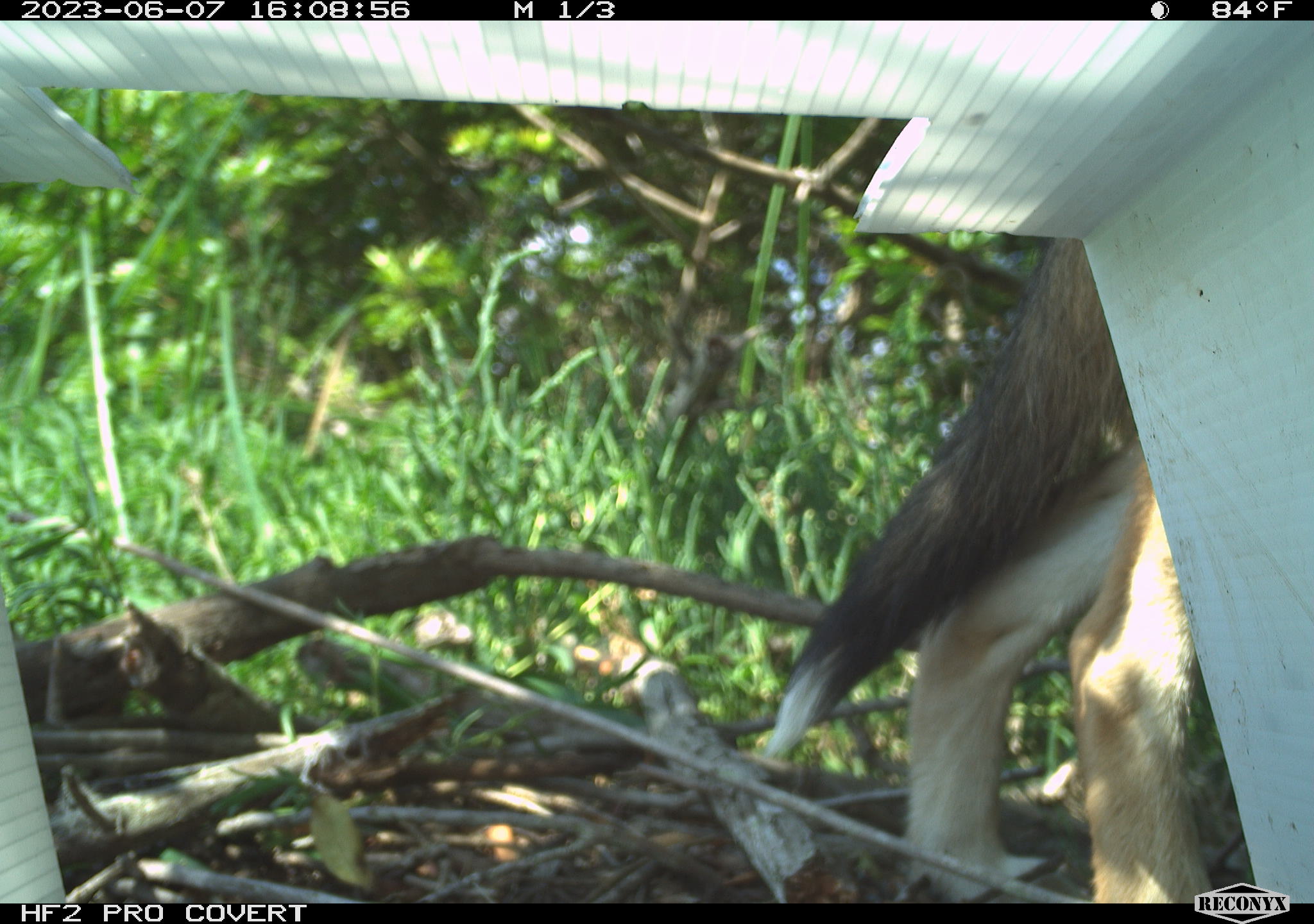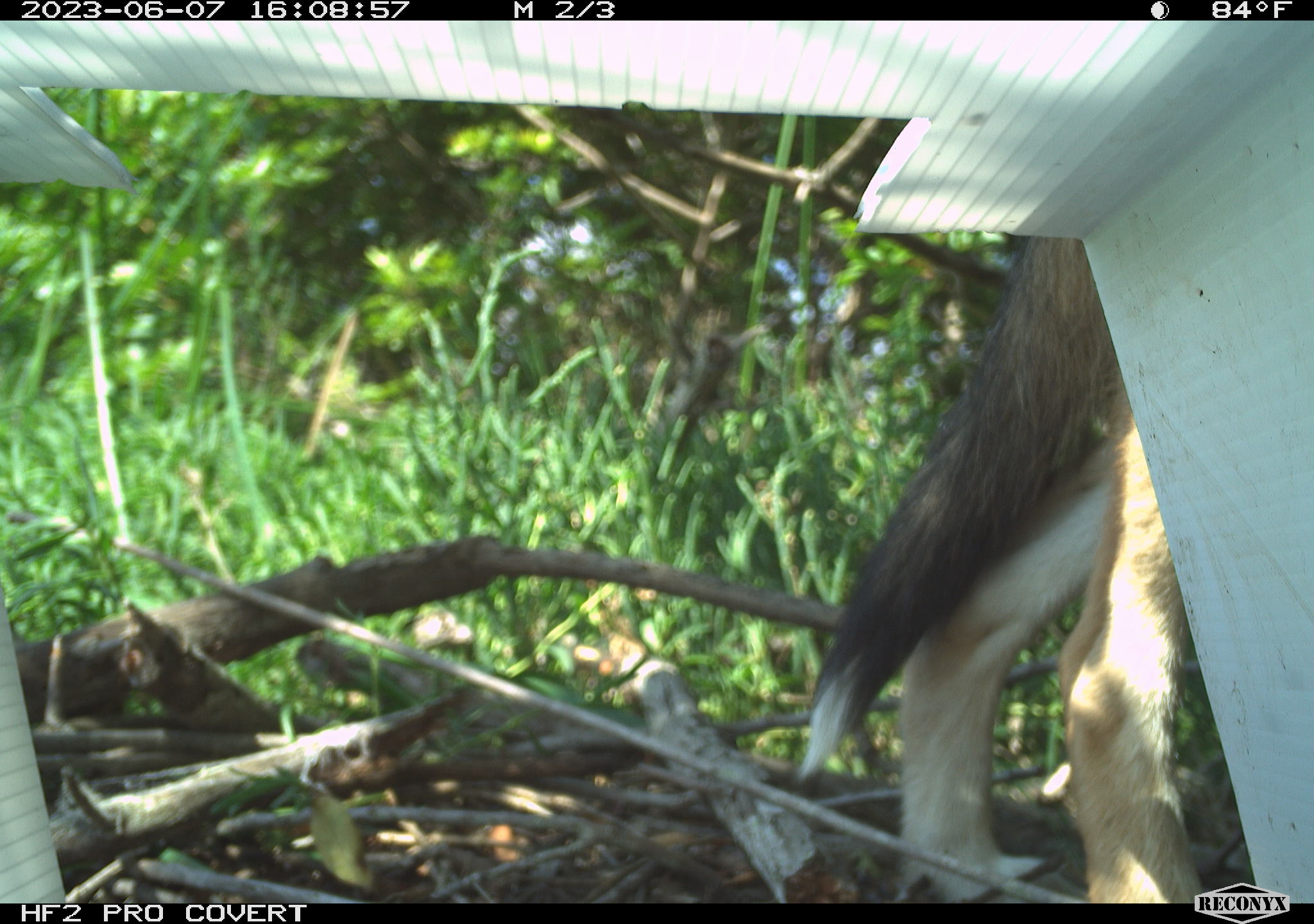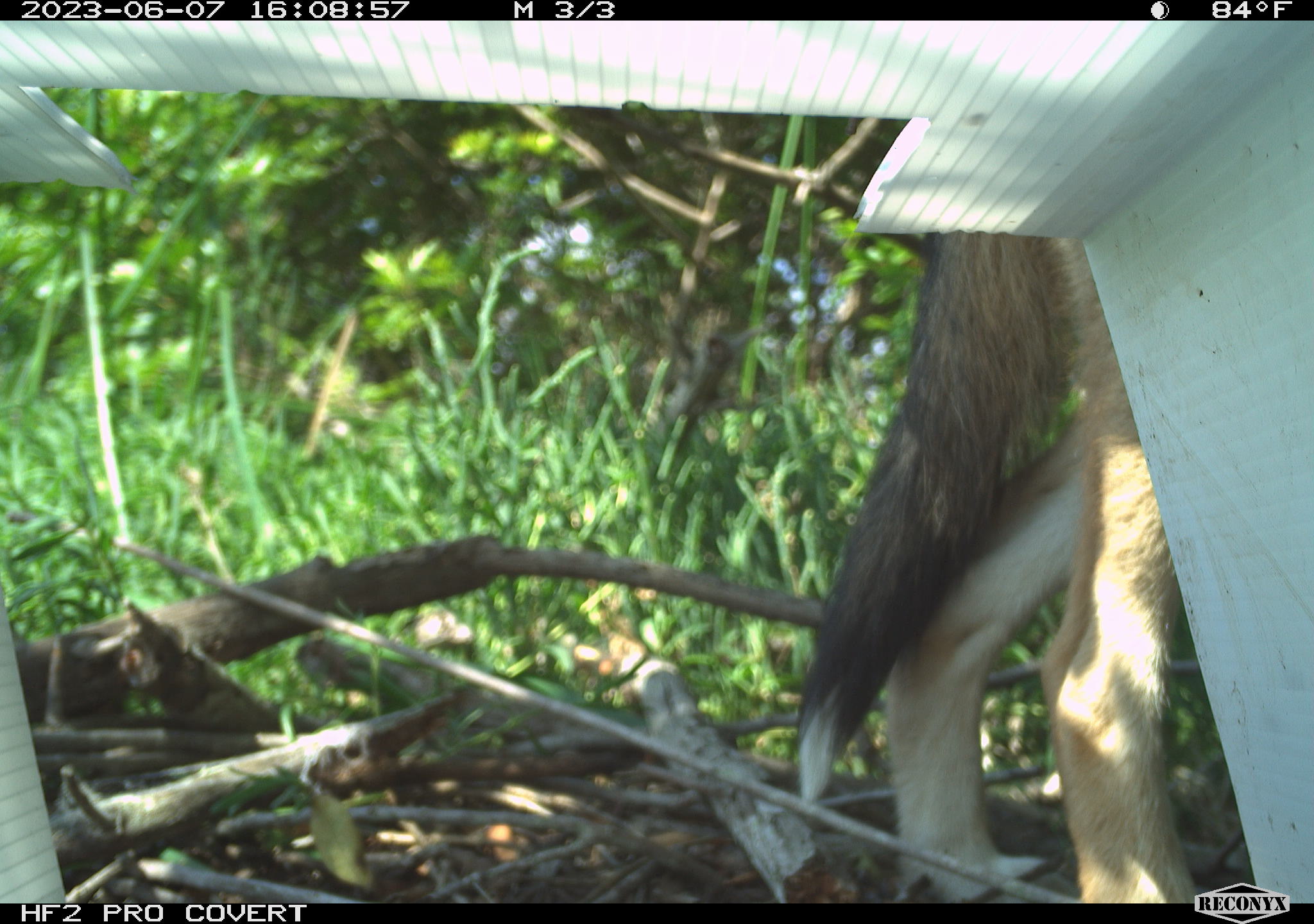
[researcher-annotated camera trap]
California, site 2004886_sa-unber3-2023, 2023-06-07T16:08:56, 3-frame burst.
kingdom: Animalia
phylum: Chordata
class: Mammalia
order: Carnivora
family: Canidae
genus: Canis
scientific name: Canis latrans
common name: coyote